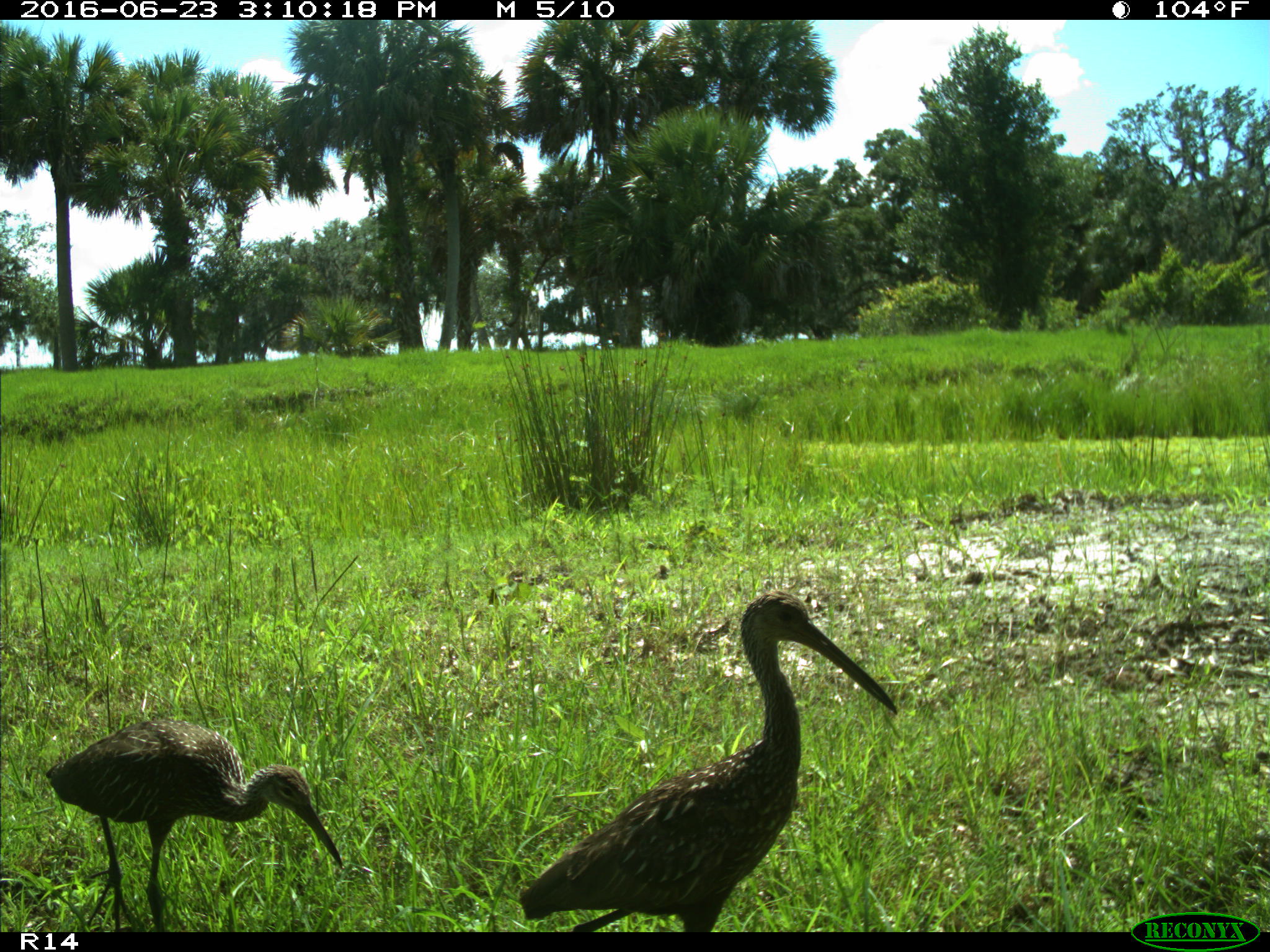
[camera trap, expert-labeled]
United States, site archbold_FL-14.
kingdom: Animalia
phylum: Chordata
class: Aves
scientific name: Aves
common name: birds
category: unidentified bird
Unidentified bird (birds) (Aves).